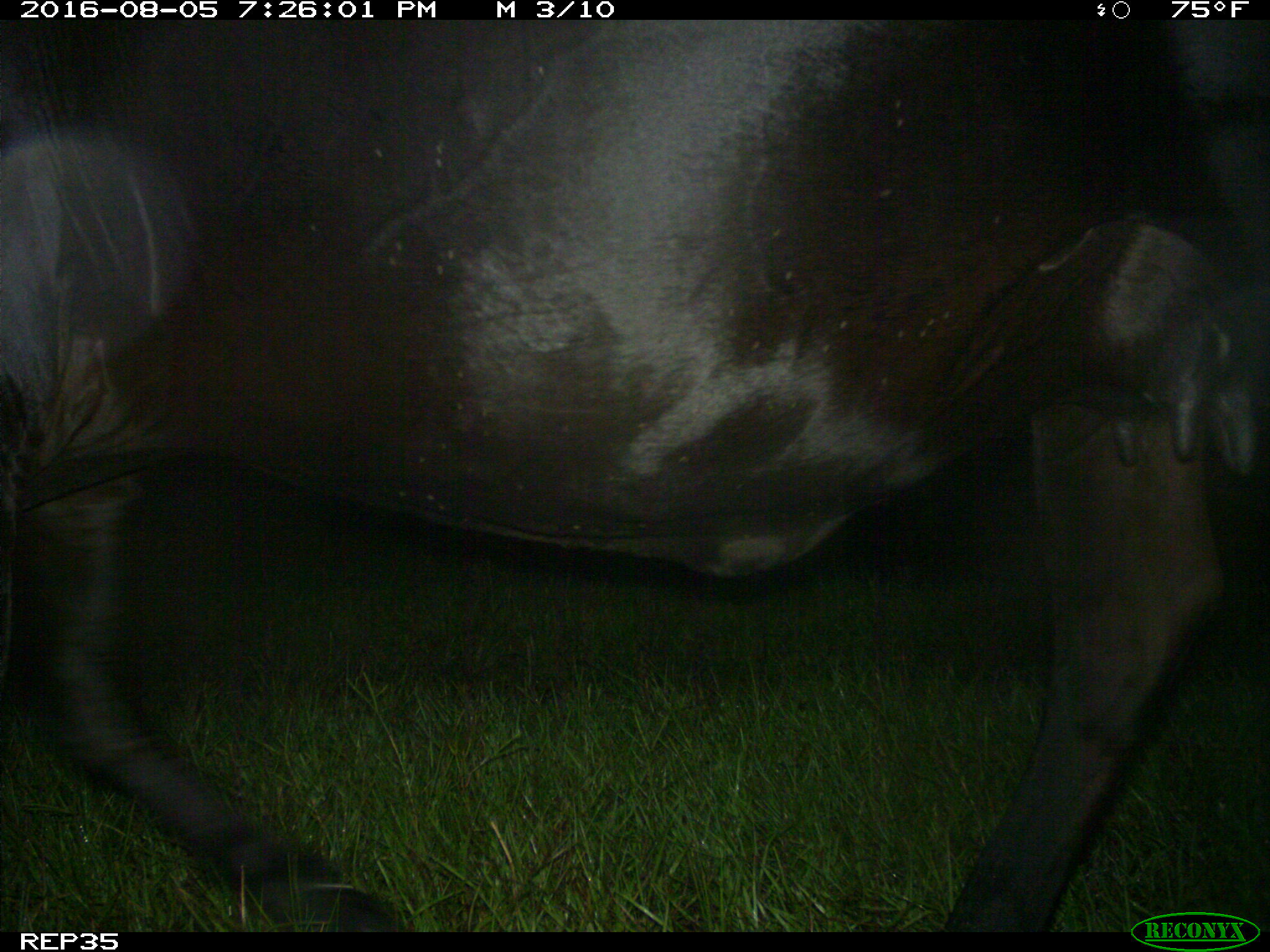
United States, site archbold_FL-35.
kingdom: Animalia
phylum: Chordata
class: Mammalia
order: Artiodactyla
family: Bovidae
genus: Bos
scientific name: Bos taurus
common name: domestic cow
Bos taurus (domestic cow).